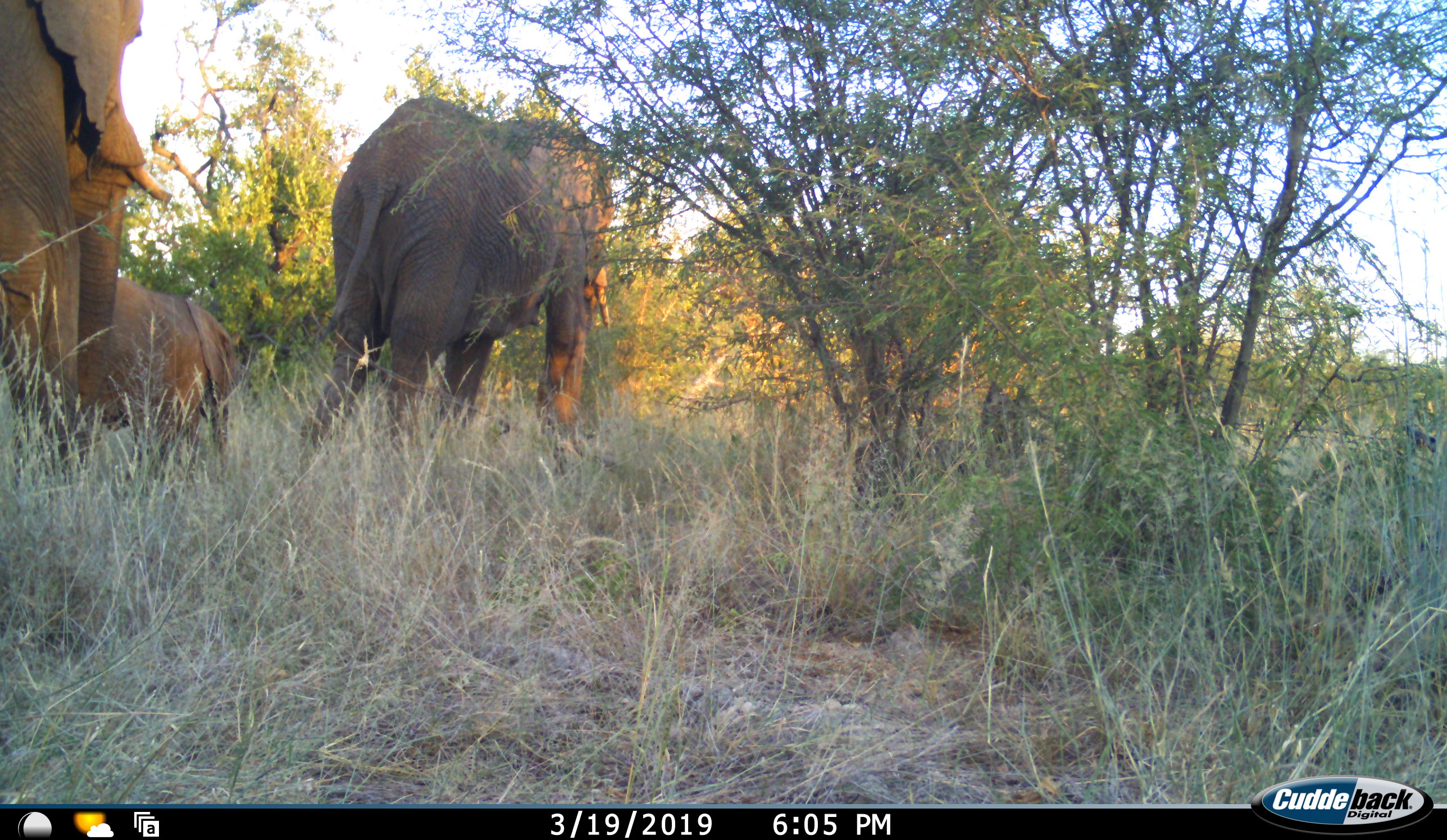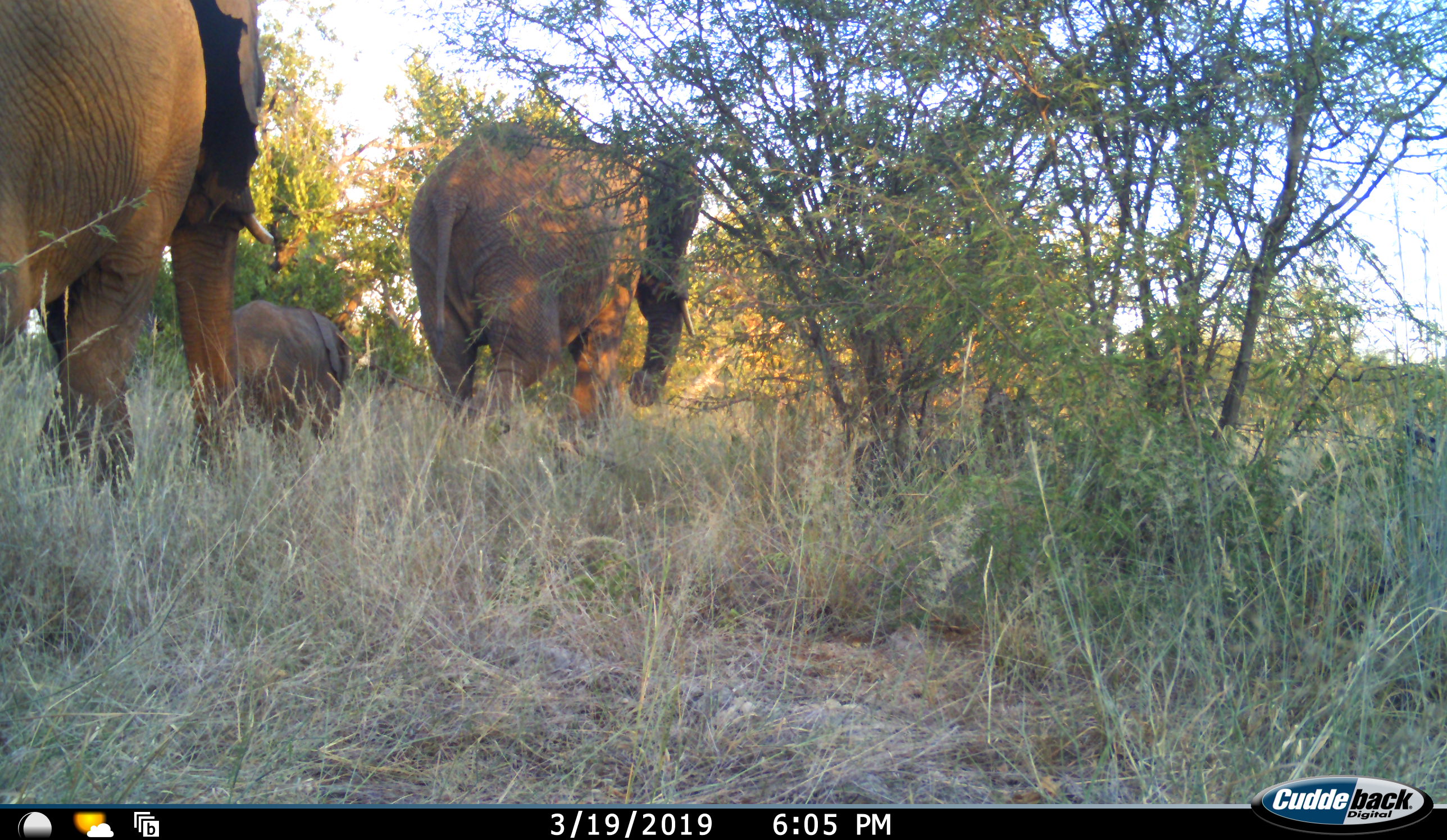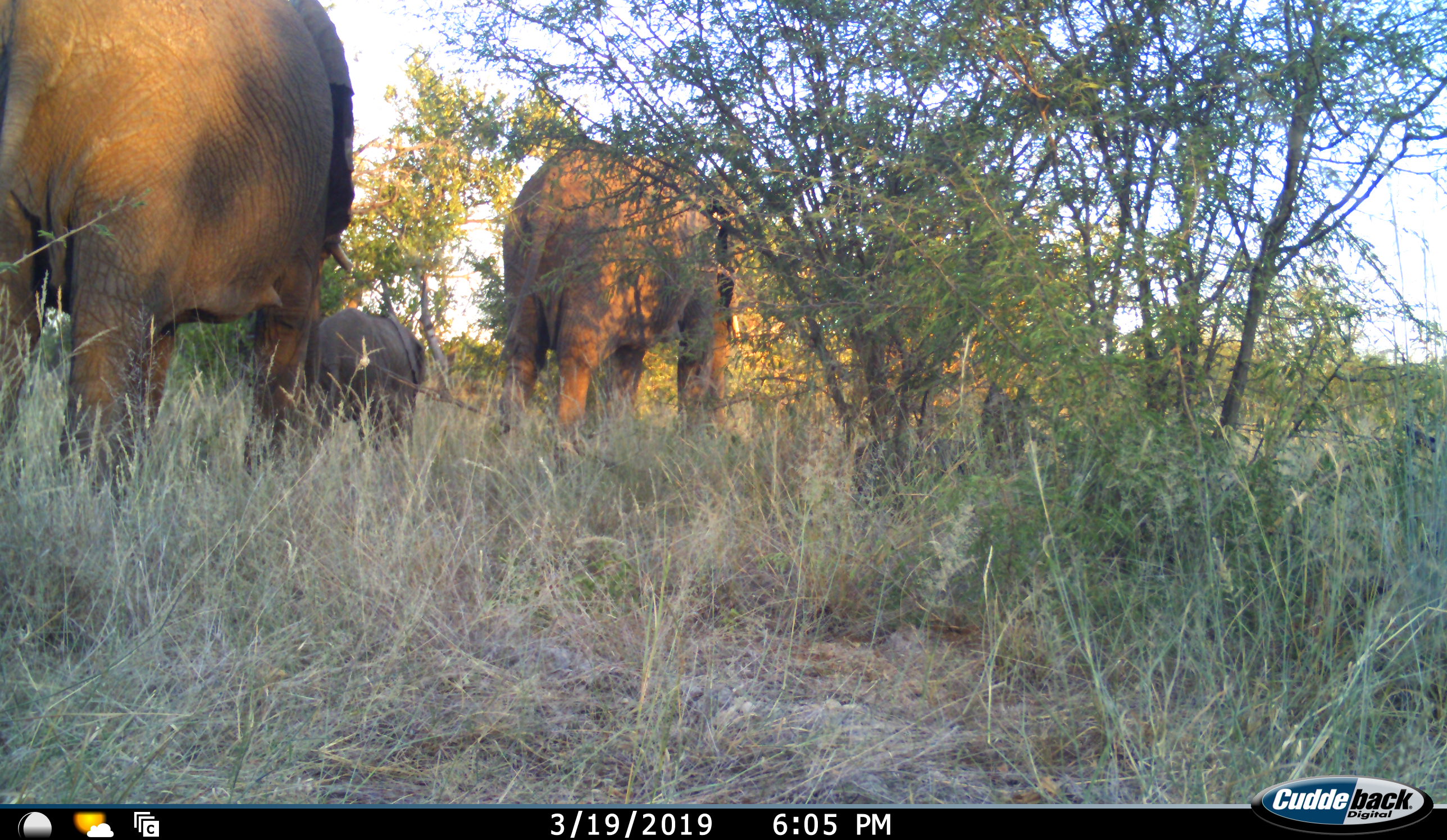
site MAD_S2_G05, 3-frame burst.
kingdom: Animalia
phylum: Chordata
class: Mammalia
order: Proboscidea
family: Elephantidae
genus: Loxodonta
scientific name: Loxodonta africana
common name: african bush elephant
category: elephant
Elephant (african bush elephant) (Loxodonta africana), count 3. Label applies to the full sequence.